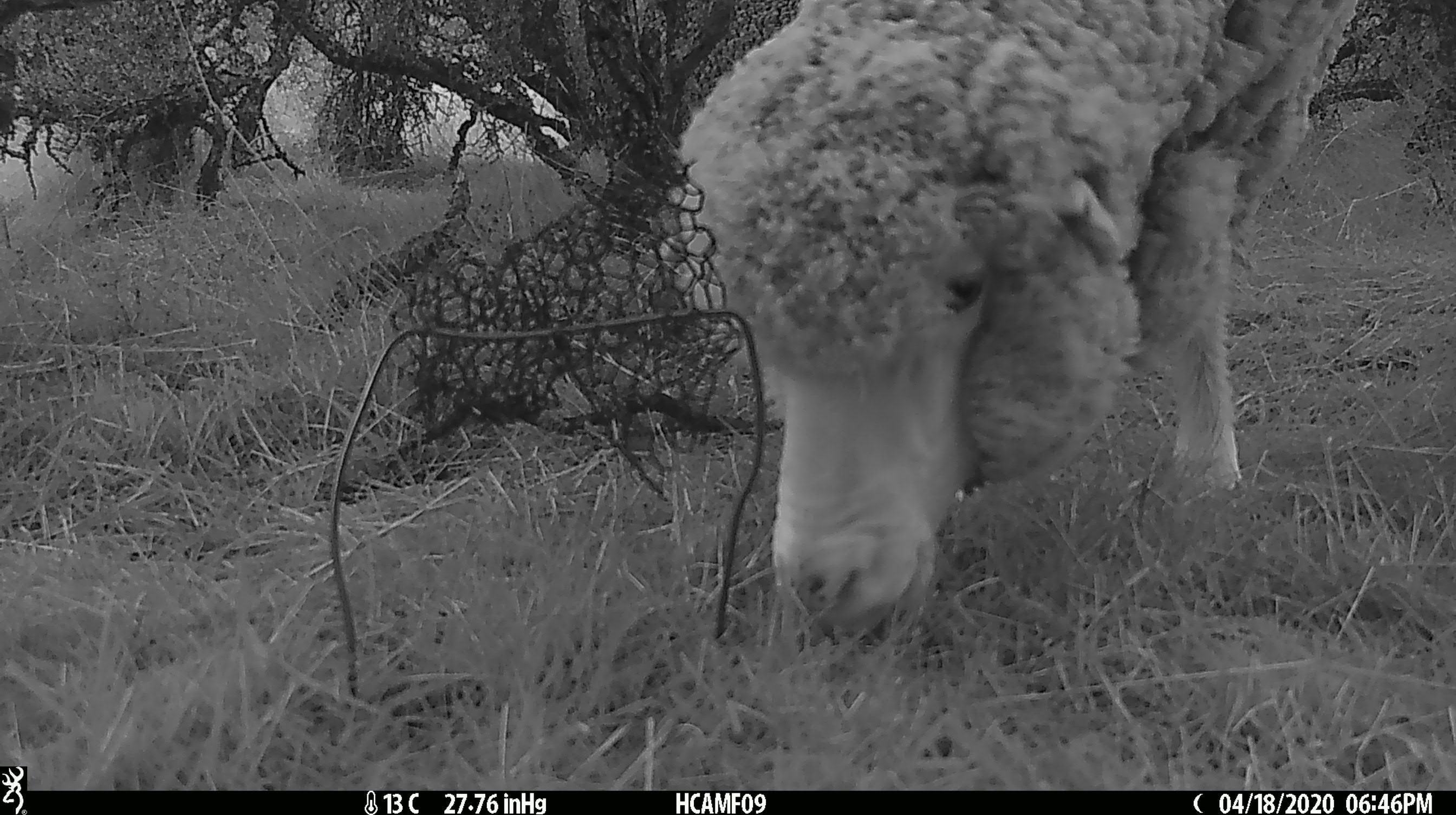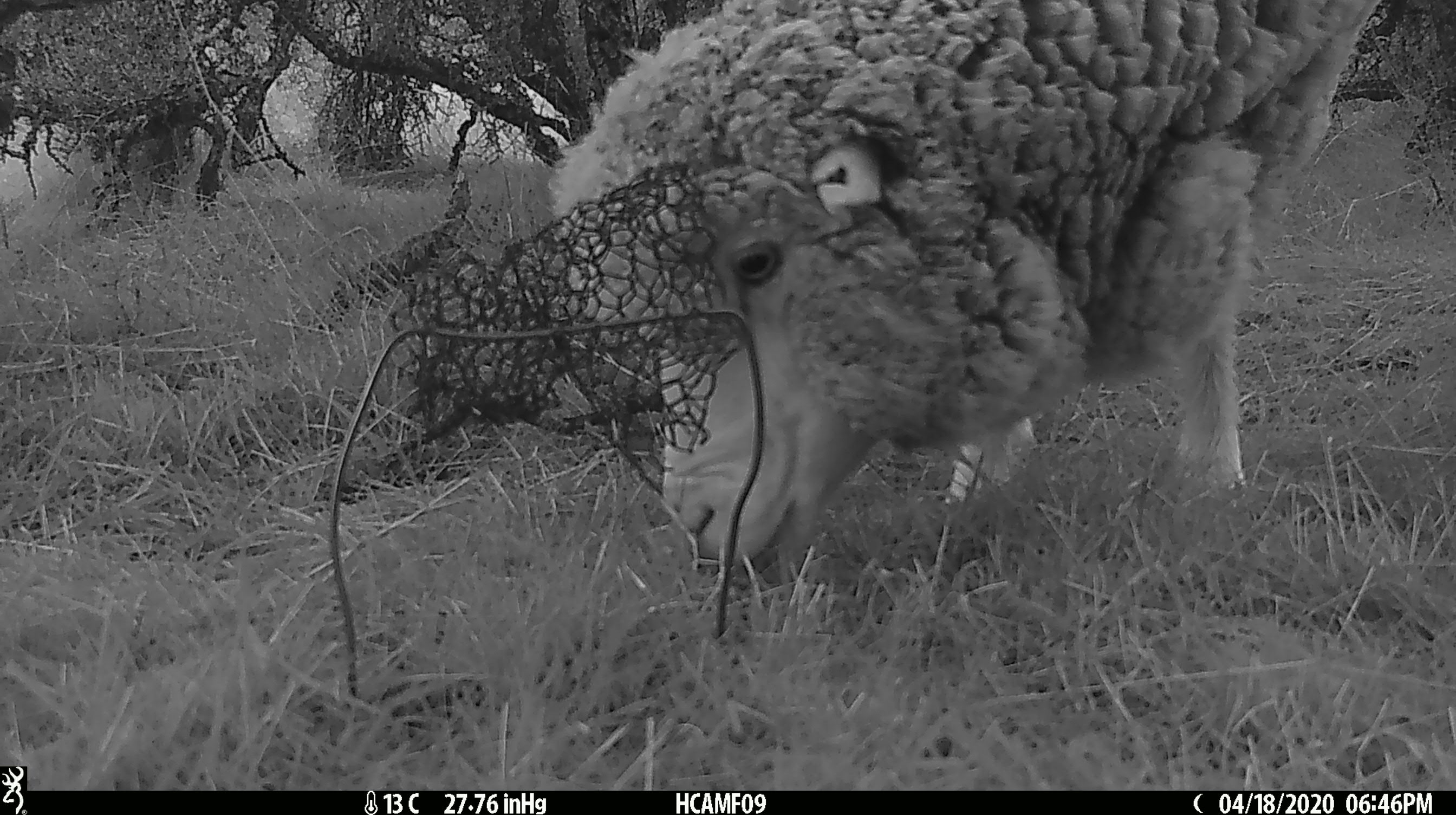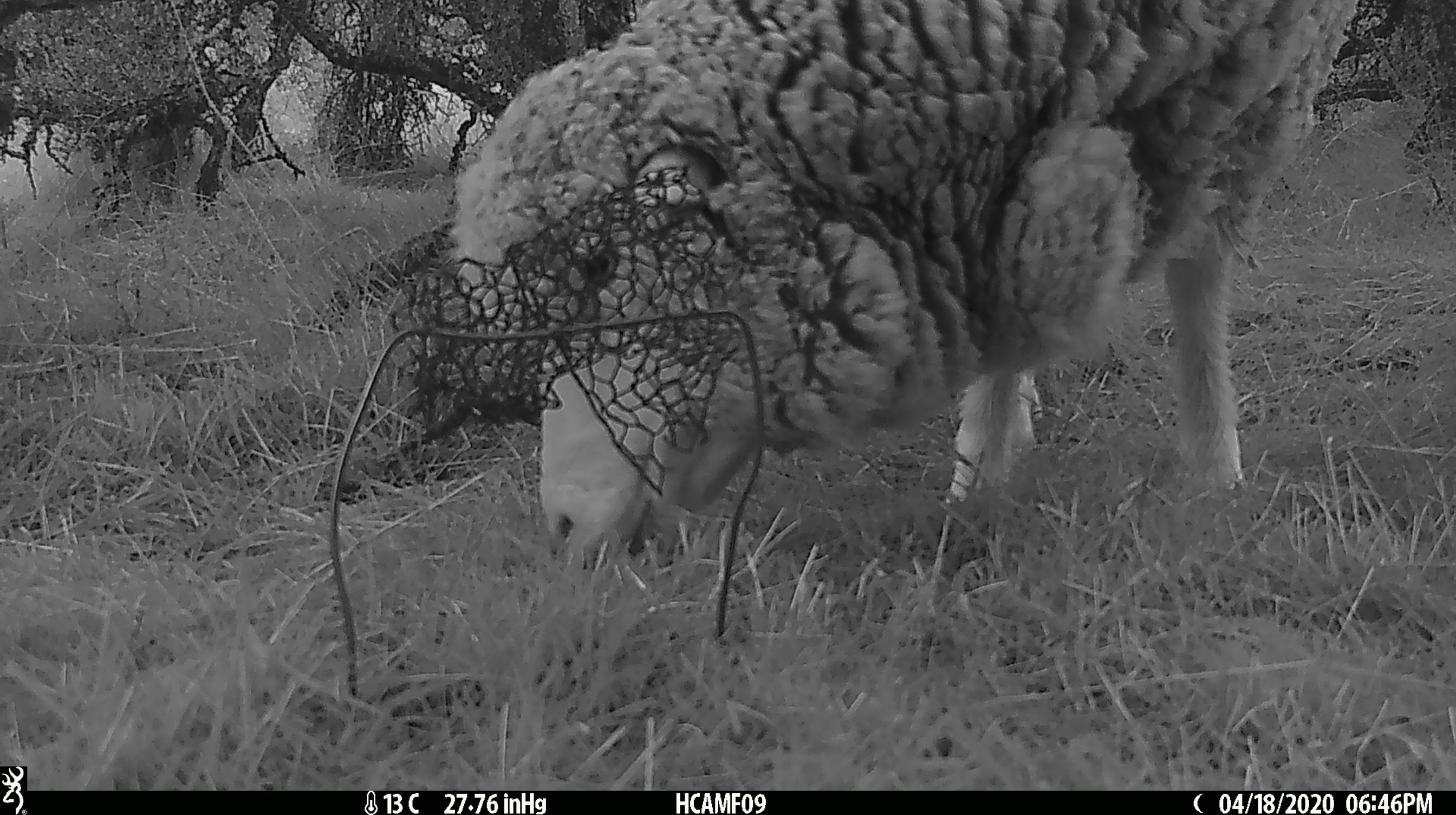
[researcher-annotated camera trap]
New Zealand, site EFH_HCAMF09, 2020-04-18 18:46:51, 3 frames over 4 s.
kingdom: Animalia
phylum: Chordata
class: Mammalia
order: Artiodactyla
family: Bovidae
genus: Ovis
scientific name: Ovis aries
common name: domestic sheep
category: sheep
Sheep (domestic sheep) (Ovis aries).